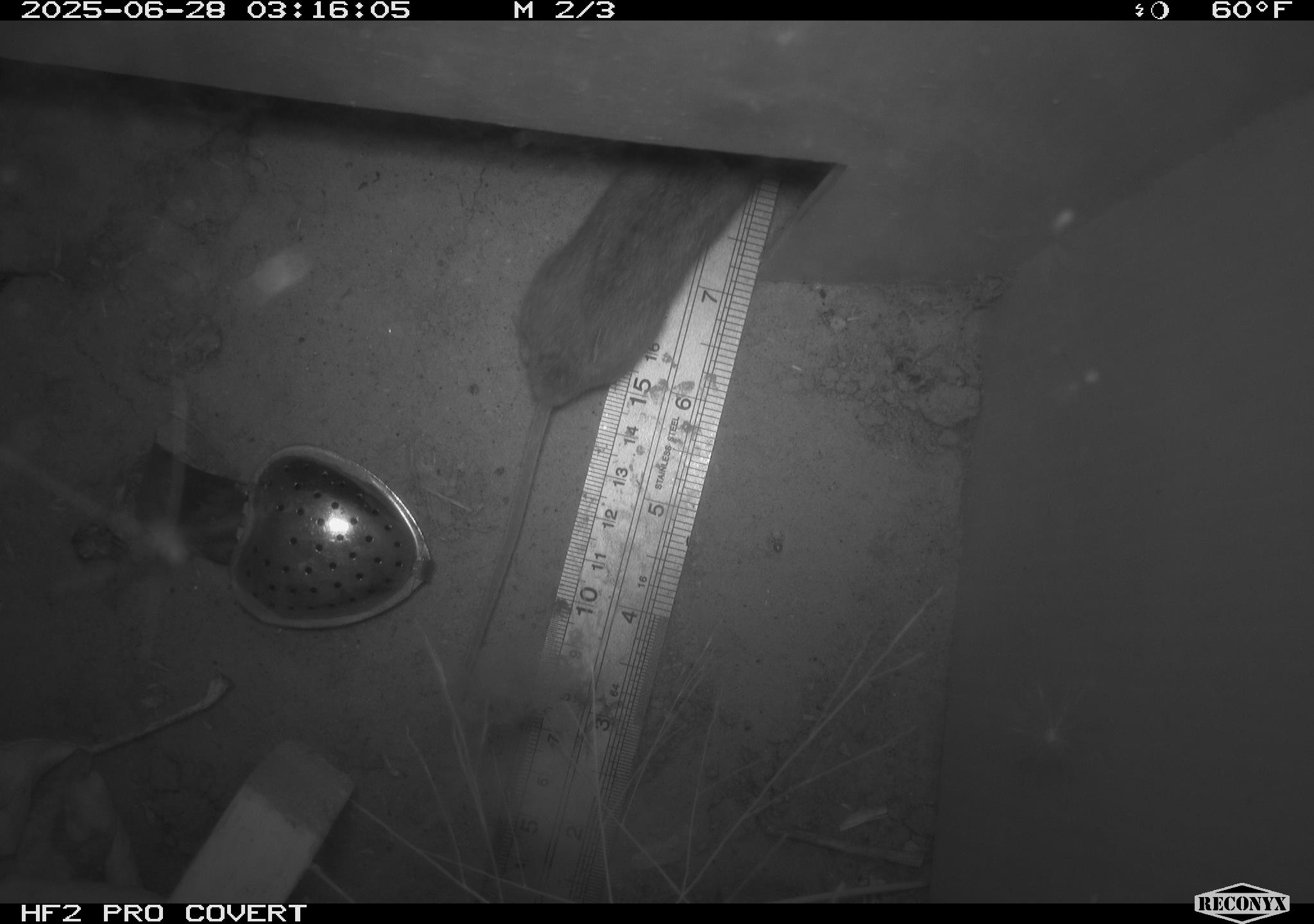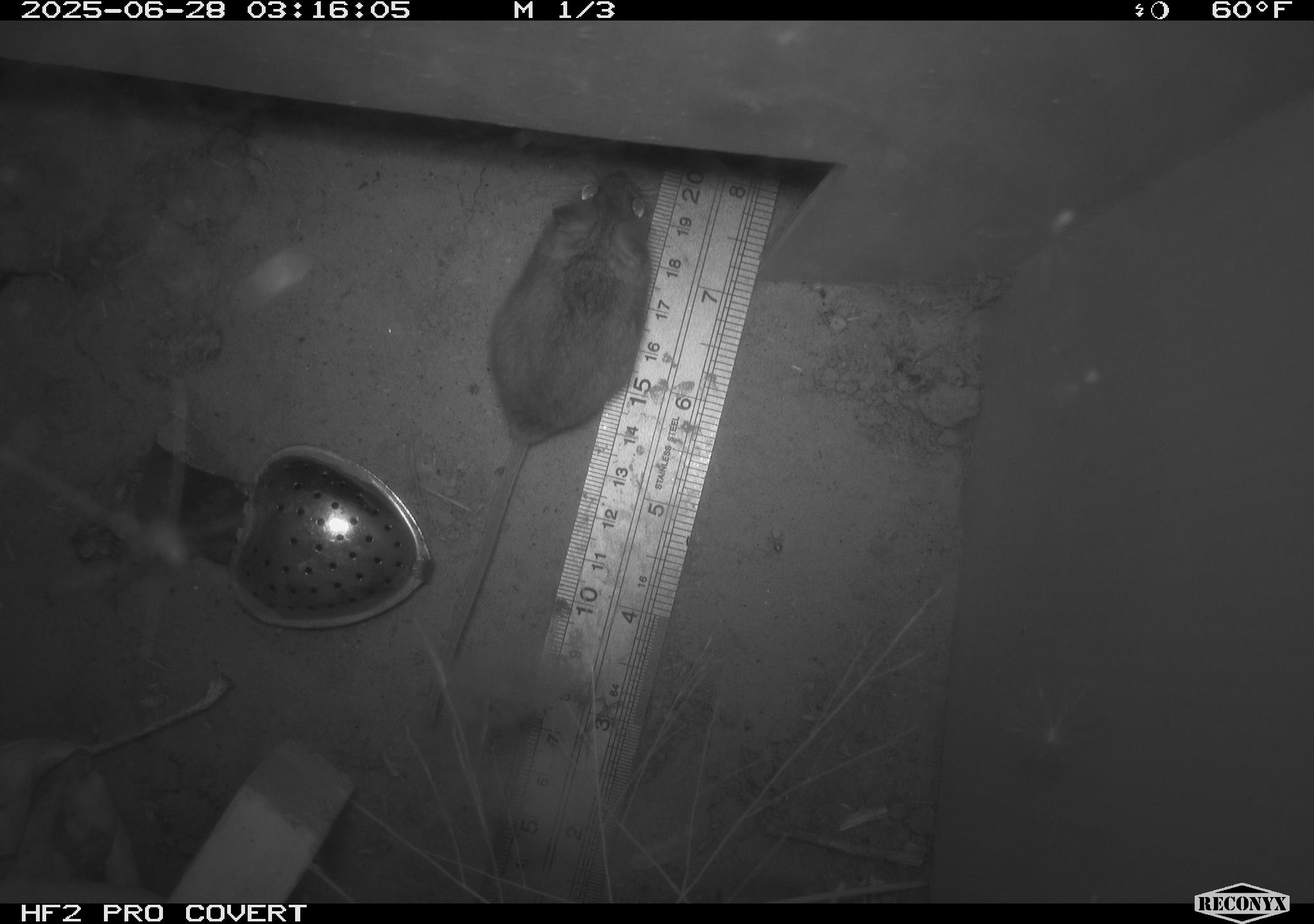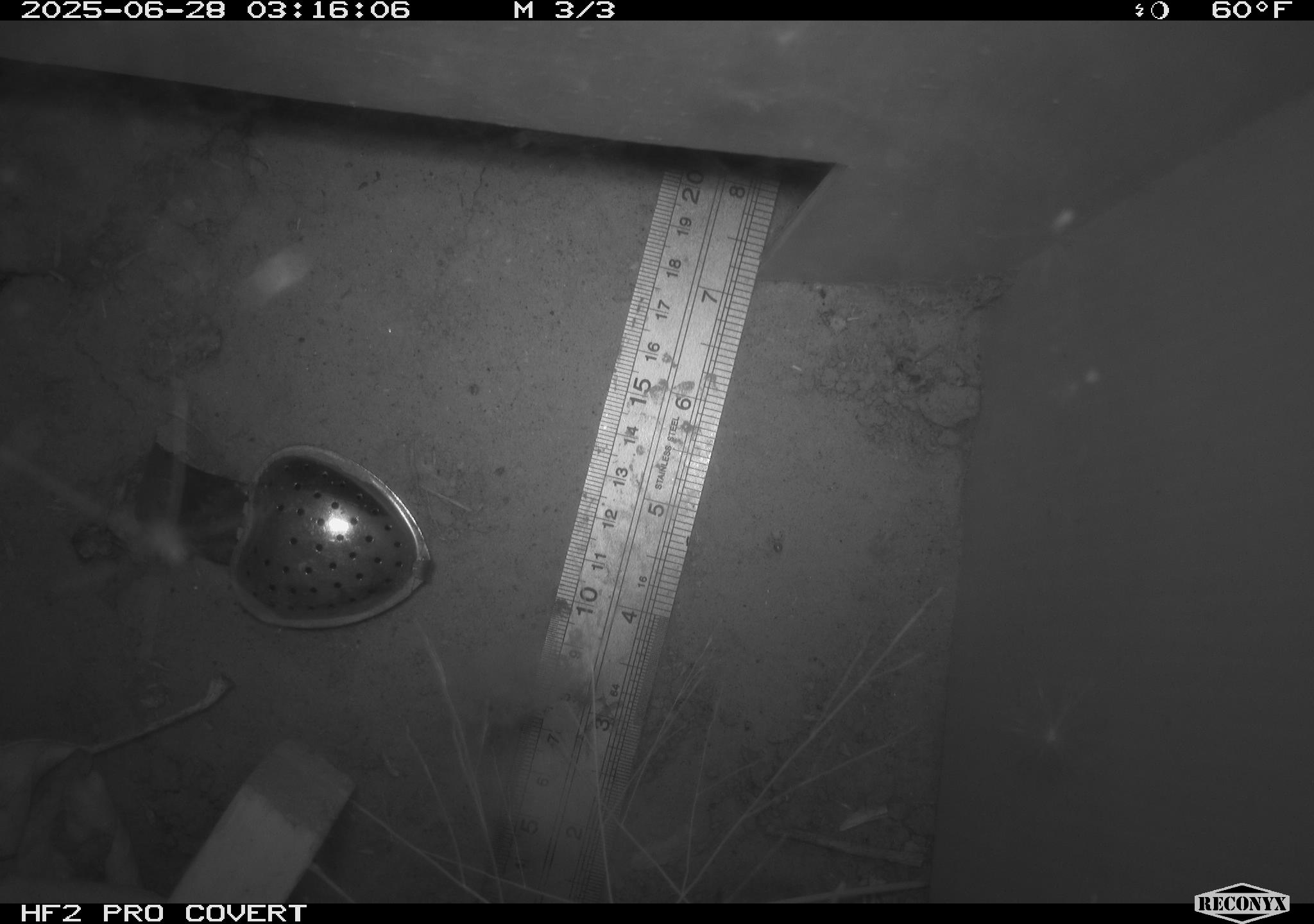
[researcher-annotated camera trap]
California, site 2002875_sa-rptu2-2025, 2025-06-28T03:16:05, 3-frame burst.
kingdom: Animalia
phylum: Chordata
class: Mammalia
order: Rodentia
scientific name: Rodentia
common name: mouse species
Mouse species (Rodentia).